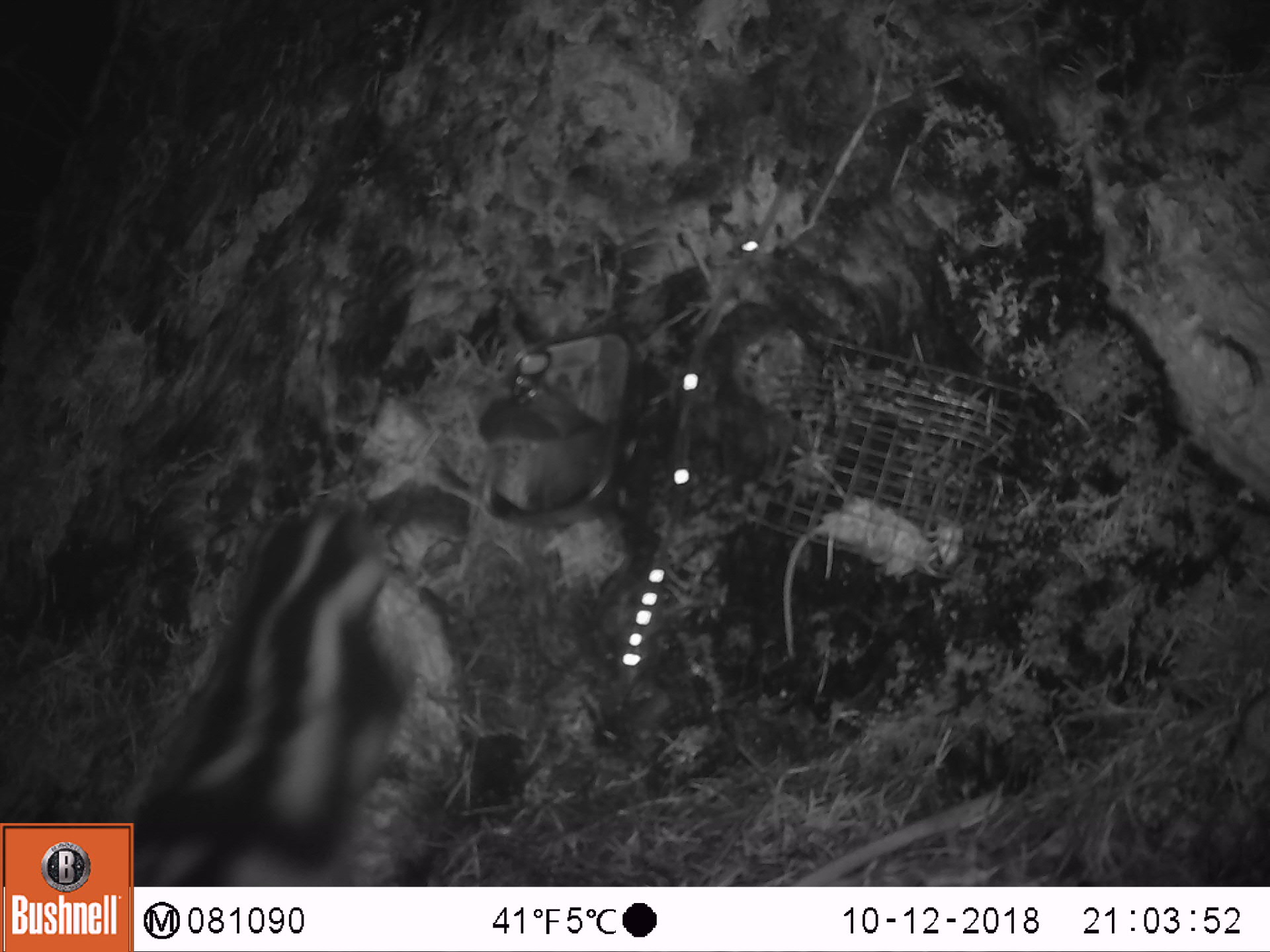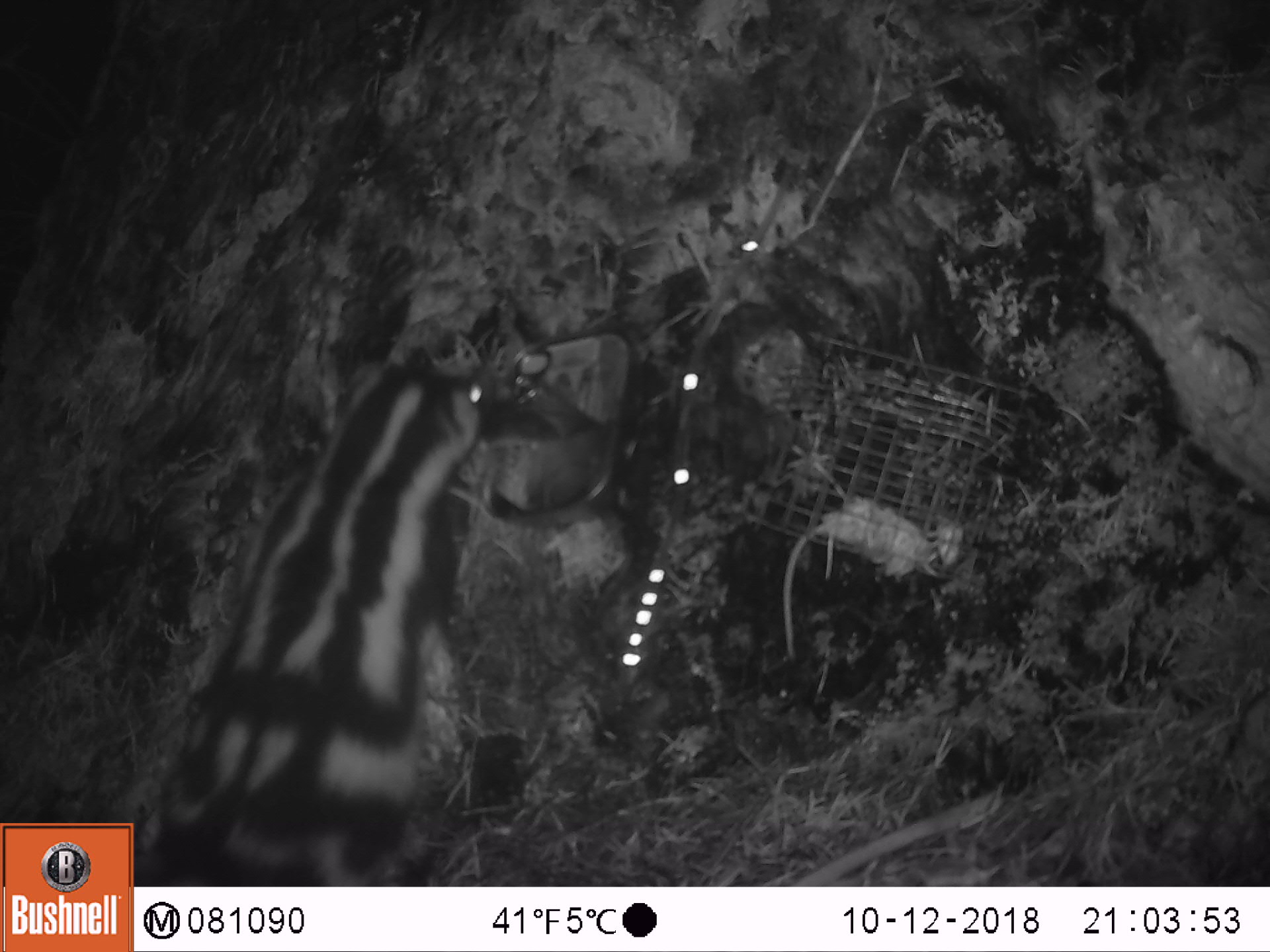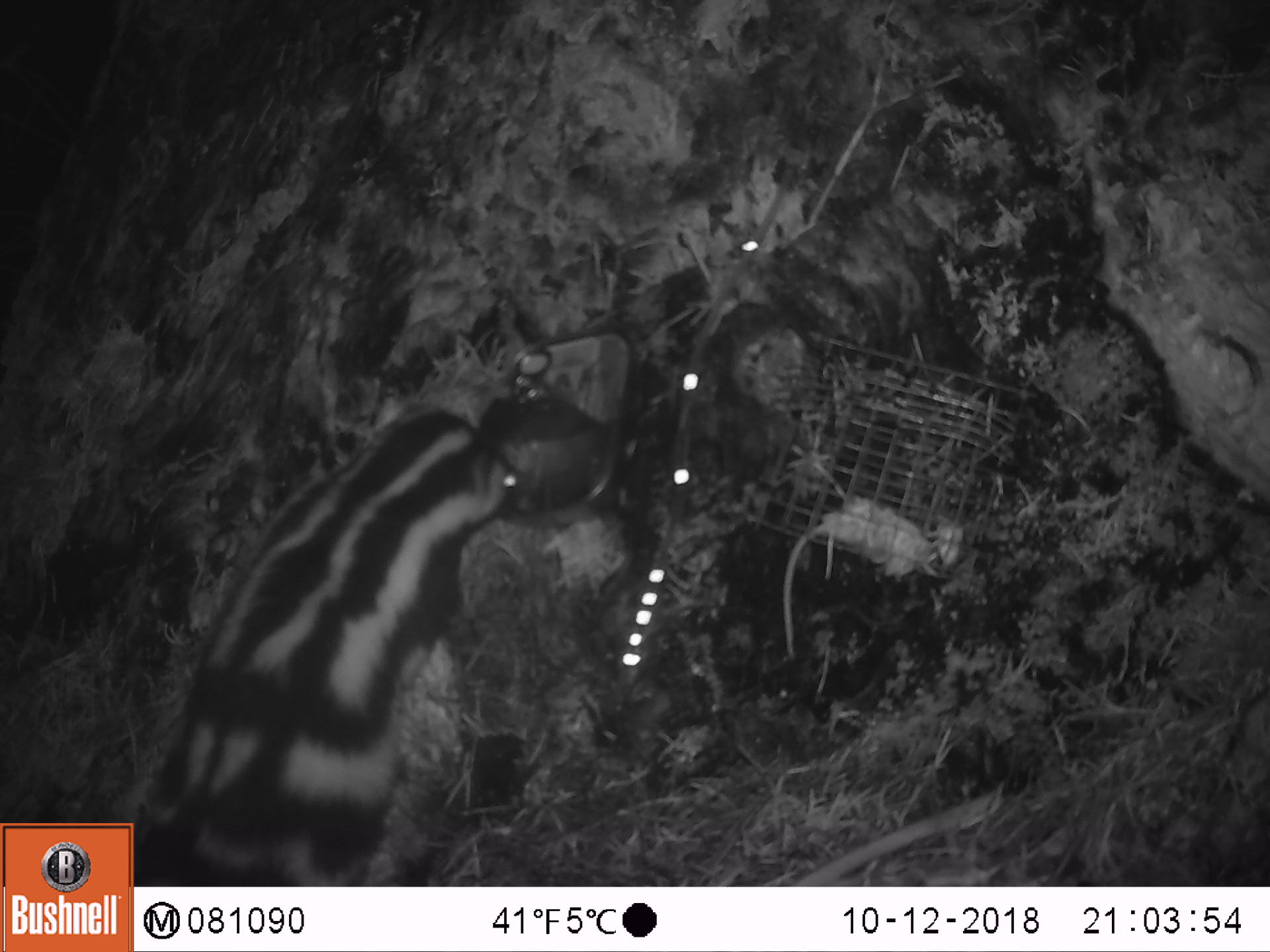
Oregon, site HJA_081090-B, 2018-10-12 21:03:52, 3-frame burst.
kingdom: Animalia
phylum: Chordata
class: Mammalia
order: Carnivora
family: Mephitidae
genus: Spilogale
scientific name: Spilogale gracilis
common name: western spotted skunk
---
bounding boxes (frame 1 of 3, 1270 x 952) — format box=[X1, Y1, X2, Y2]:
western spotted skunk: box=[139, 480, 421, 880]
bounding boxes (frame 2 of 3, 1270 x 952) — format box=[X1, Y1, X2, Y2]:
western spotted skunk: box=[140, 347, 523, 874]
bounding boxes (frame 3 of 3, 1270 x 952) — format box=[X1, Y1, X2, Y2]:
western spotted skunk: box=[138, 390, 519, 880]